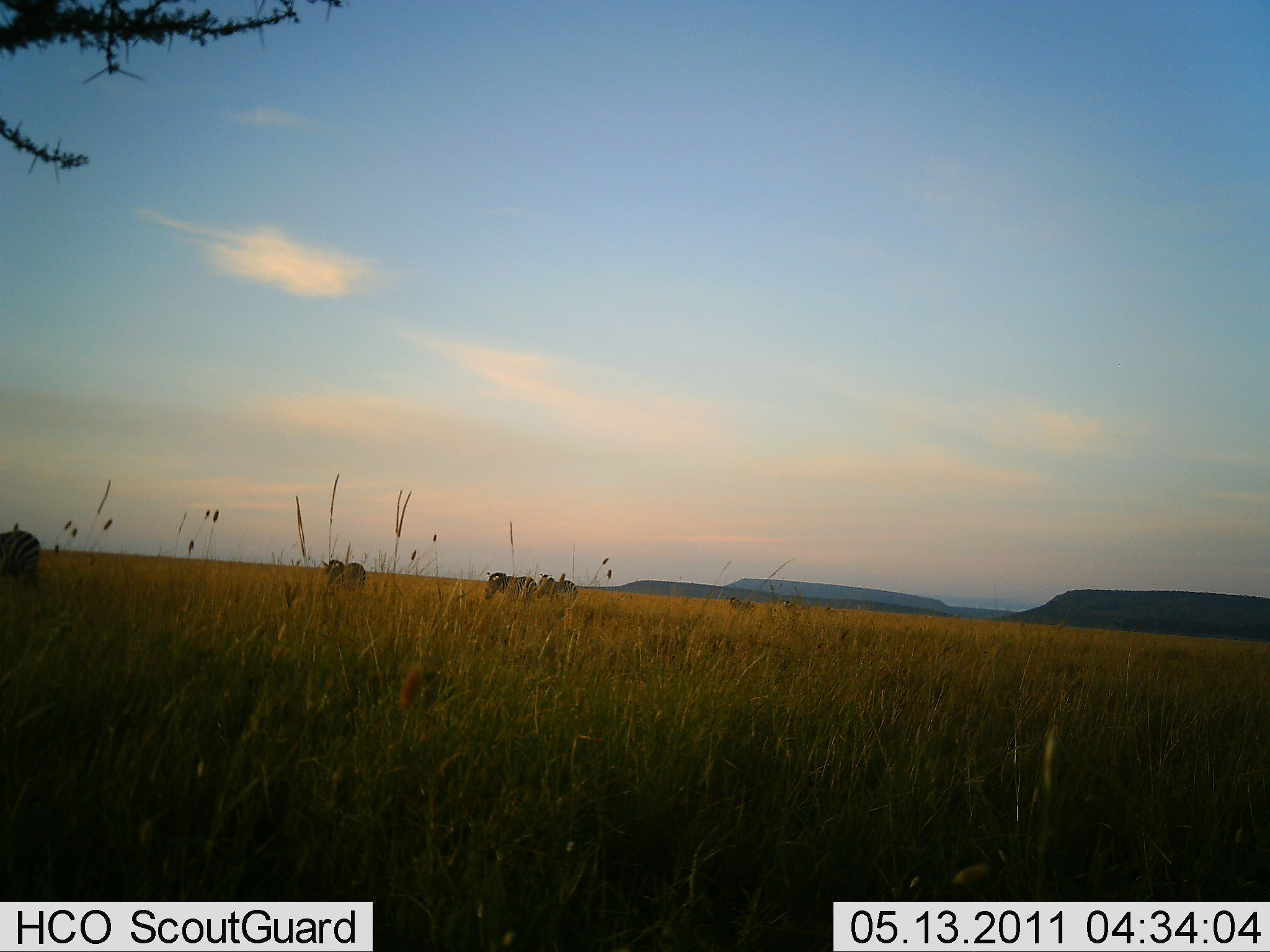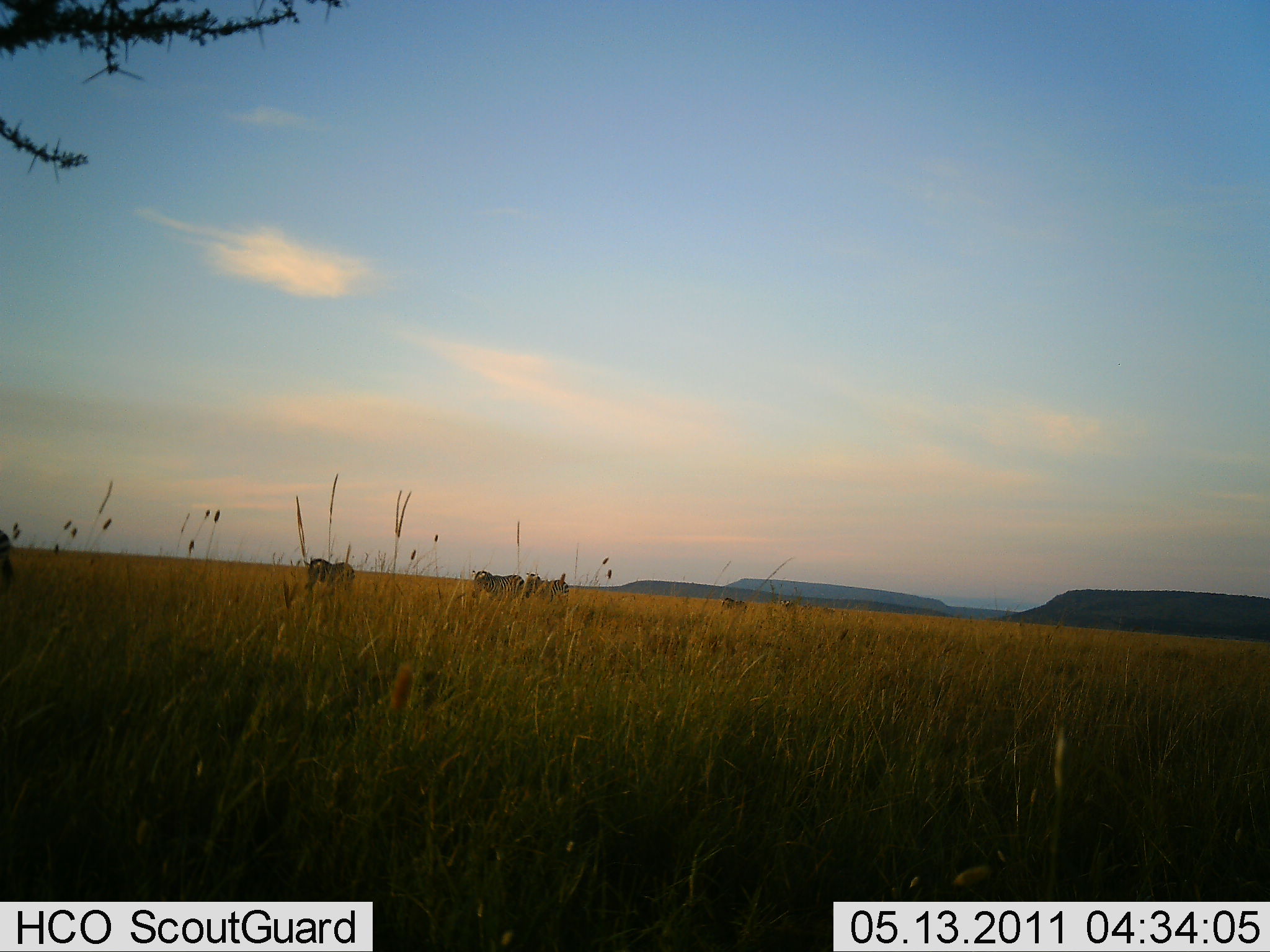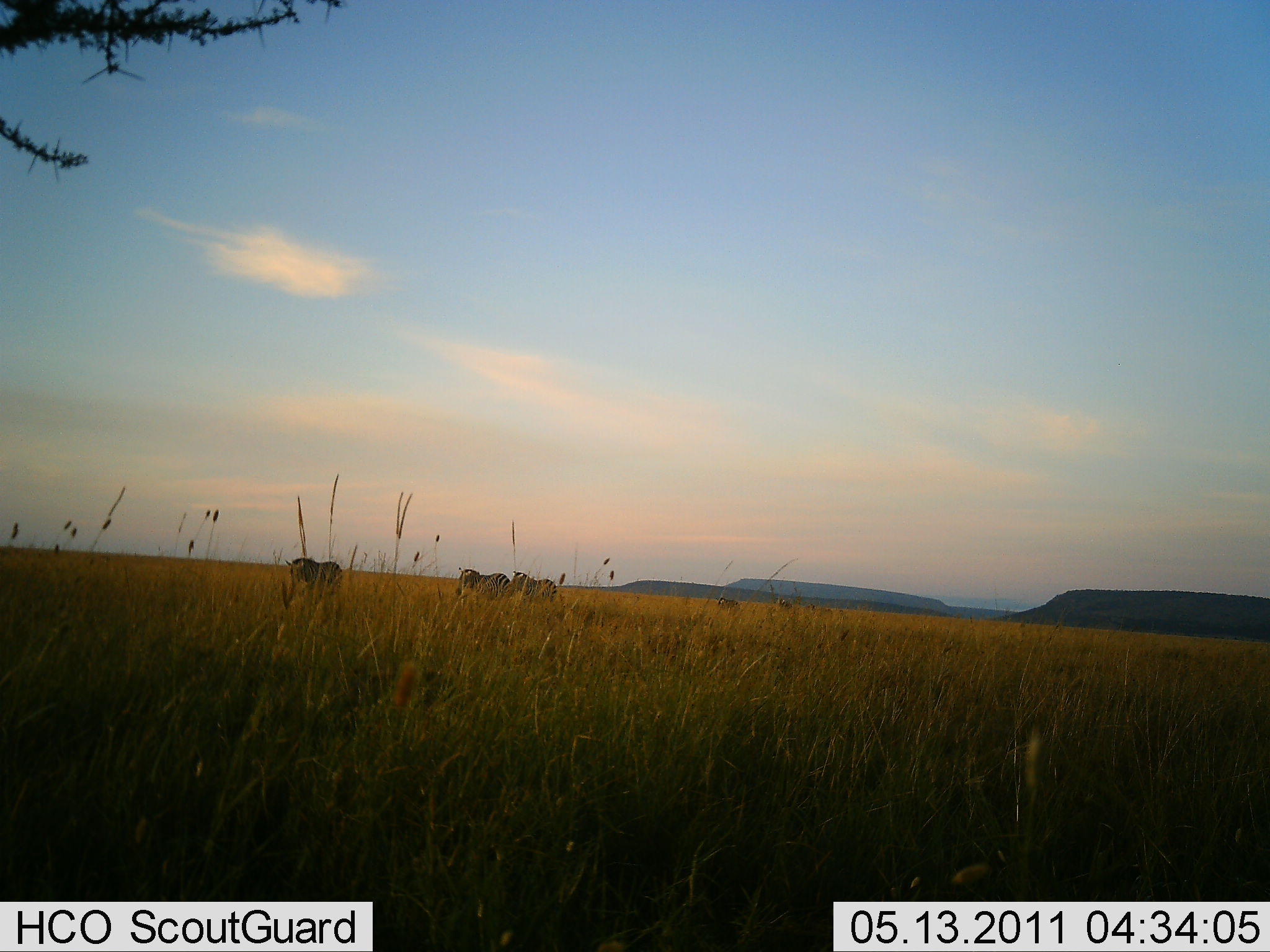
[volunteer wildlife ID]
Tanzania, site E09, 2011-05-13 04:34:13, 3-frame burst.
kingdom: Animalia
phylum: Chordata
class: Mammalia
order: Perissodactyla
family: Equidae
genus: Equus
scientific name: Equus quagga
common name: plains zebra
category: zebra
Zebra (plains zebra) (Equus quagga), count 5. Behavior (volunteer vote fractions): standing 8%, resting 0%, moving 92%, interacting 0%. Young present (vote fraction): 0%. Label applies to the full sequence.